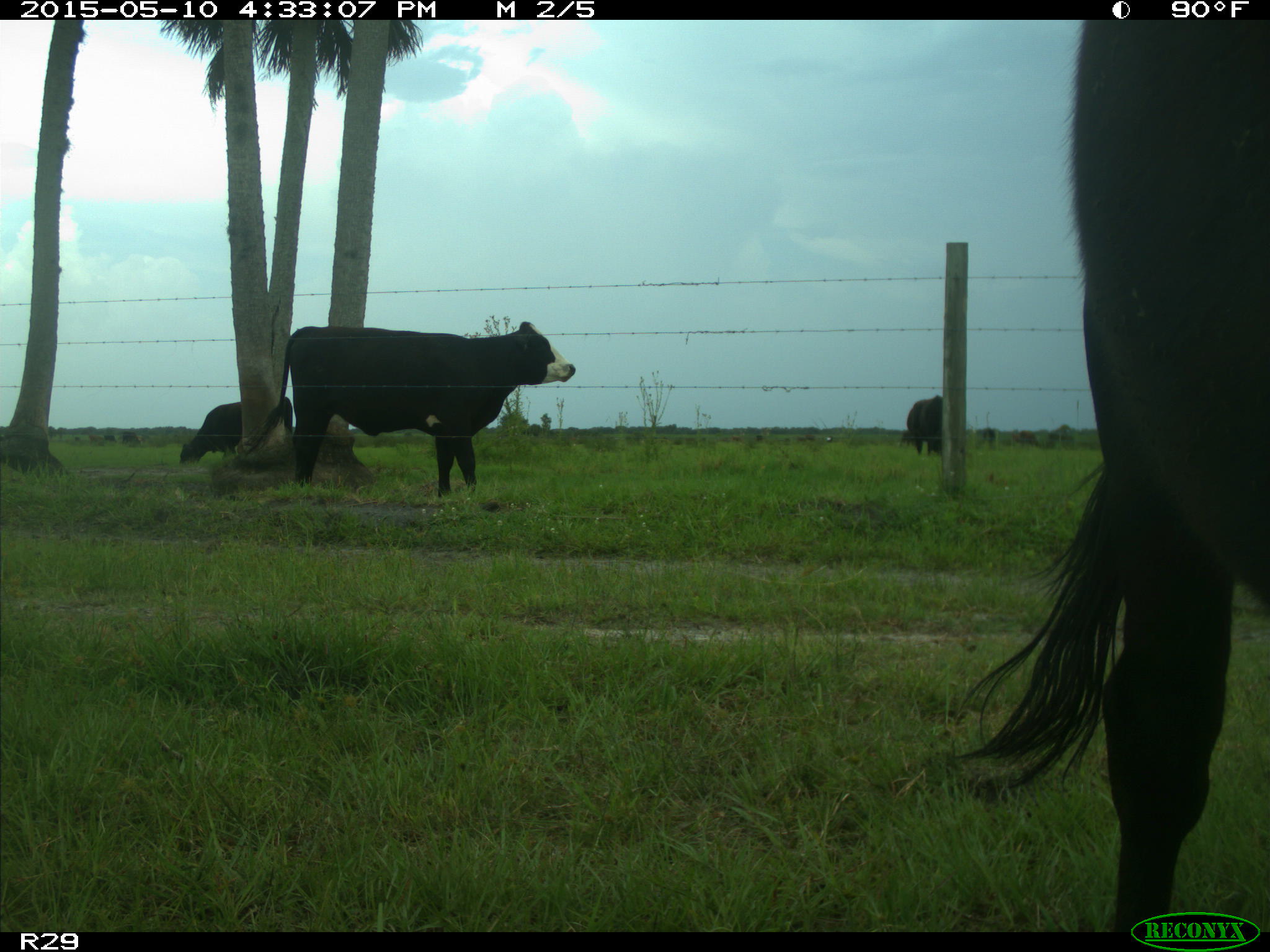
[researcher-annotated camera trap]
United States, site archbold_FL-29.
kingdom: Animalia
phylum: Chordata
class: Mammalia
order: Artiodactyla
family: Bovidae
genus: Bos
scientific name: Bos taurus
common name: domestic cow